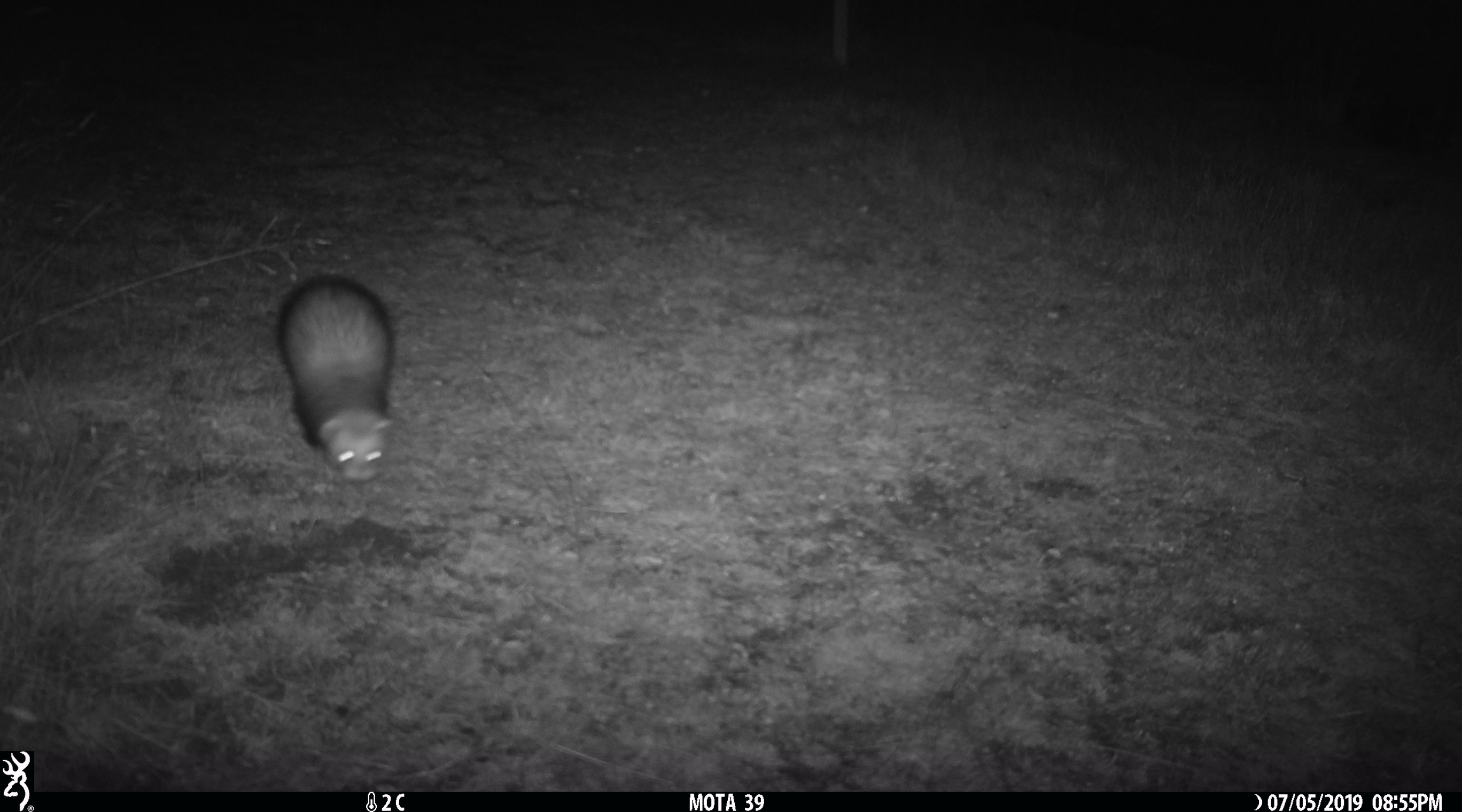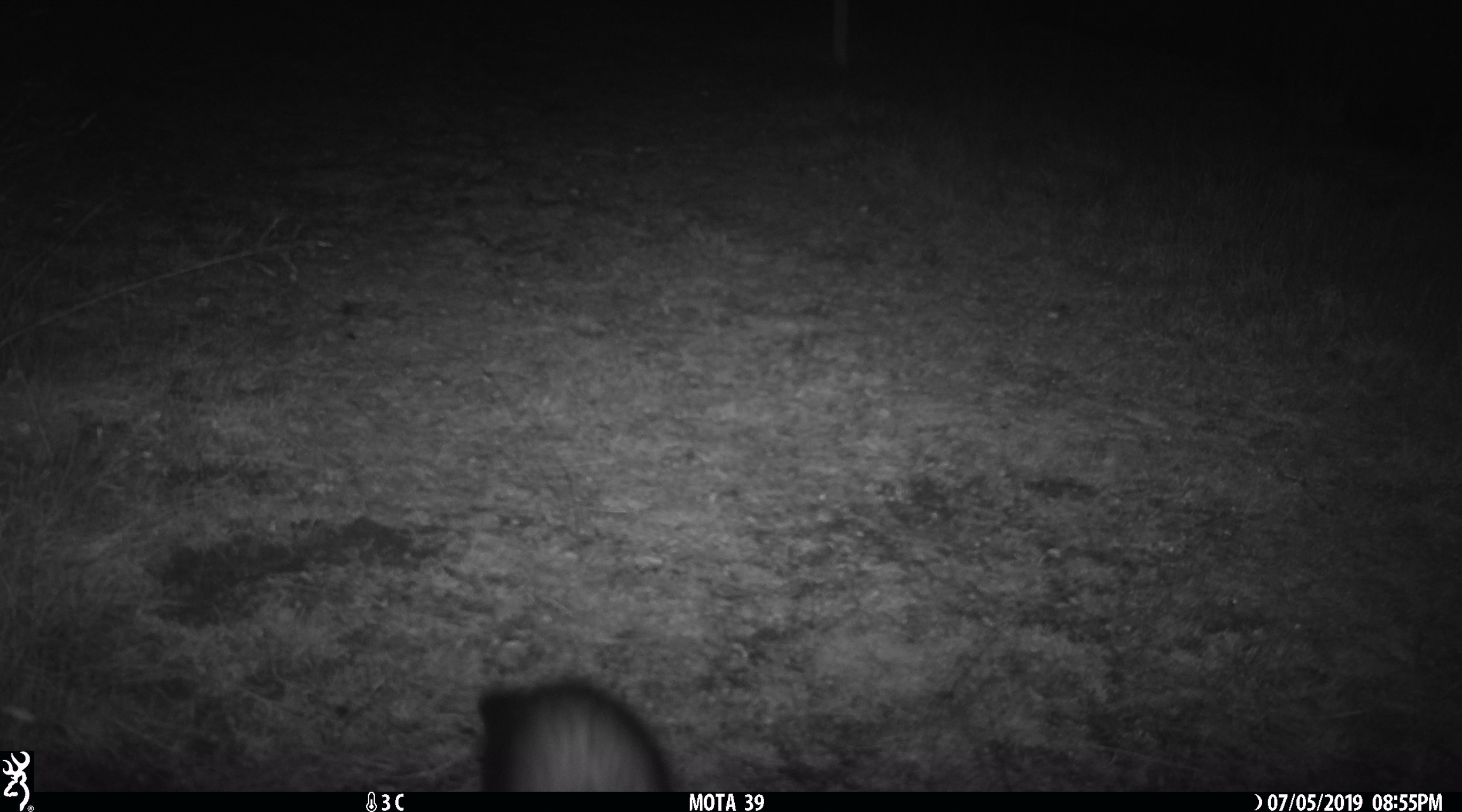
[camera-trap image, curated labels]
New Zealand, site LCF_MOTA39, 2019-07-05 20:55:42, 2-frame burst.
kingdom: Animalia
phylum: Chordata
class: Mammalia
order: Carnivora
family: Mustelidae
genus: Mustela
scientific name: Mustela furo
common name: ferret